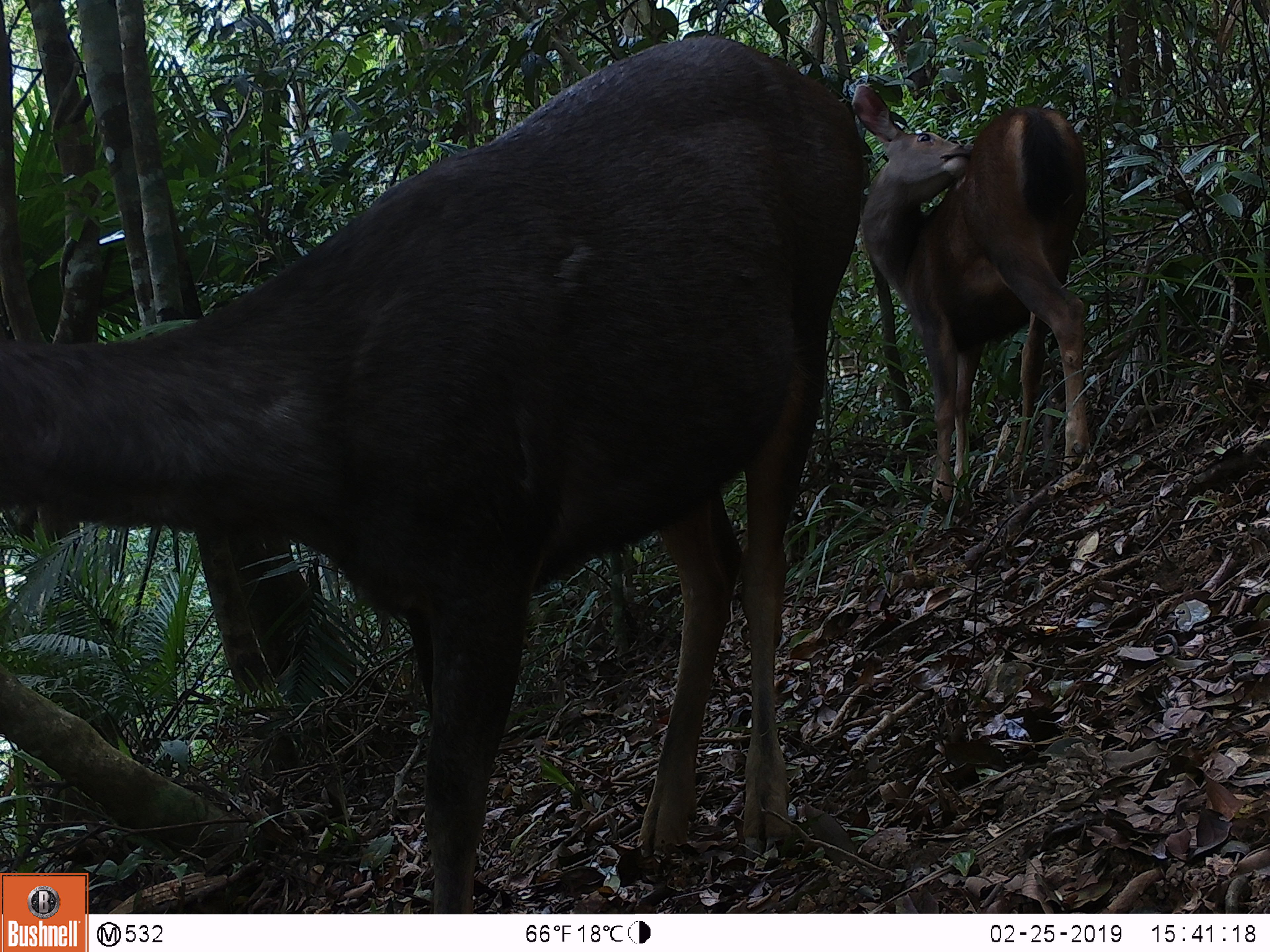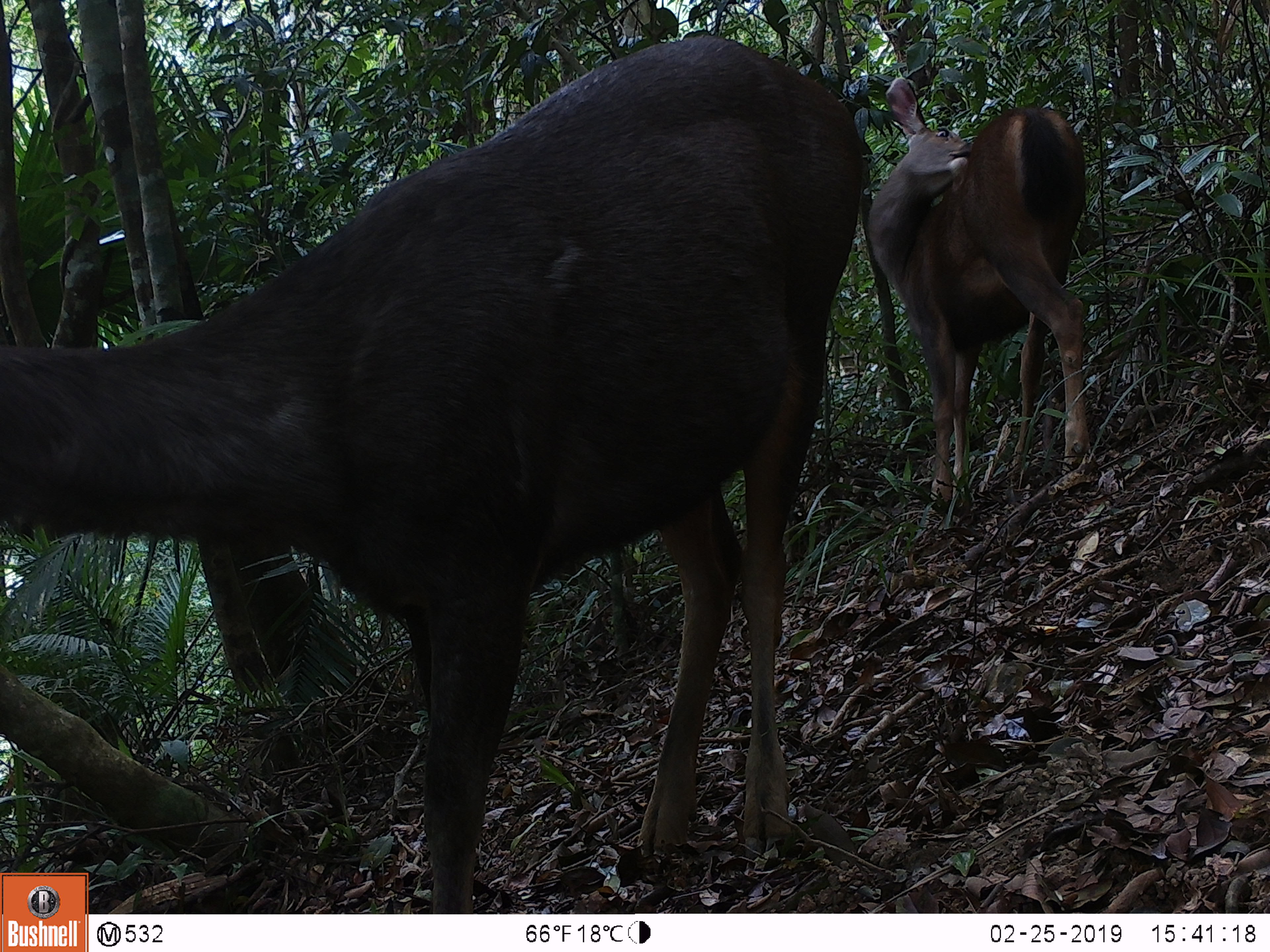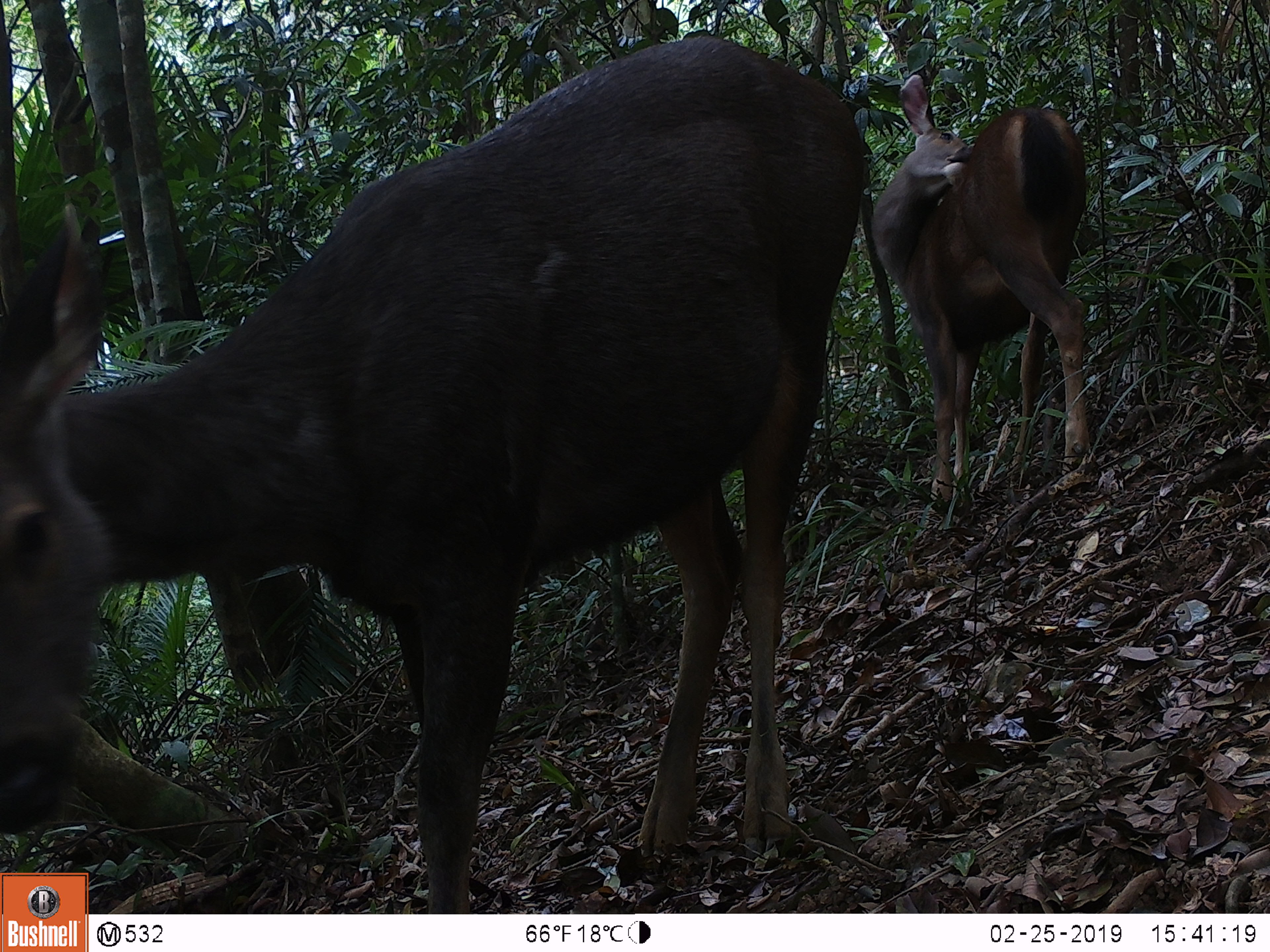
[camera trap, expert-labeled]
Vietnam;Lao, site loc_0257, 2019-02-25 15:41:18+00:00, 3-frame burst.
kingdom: Animalia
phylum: Chordata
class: Mammalia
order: Artiodactyla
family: Cervidae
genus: Rusa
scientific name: Rusa unicolor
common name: sambar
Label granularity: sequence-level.